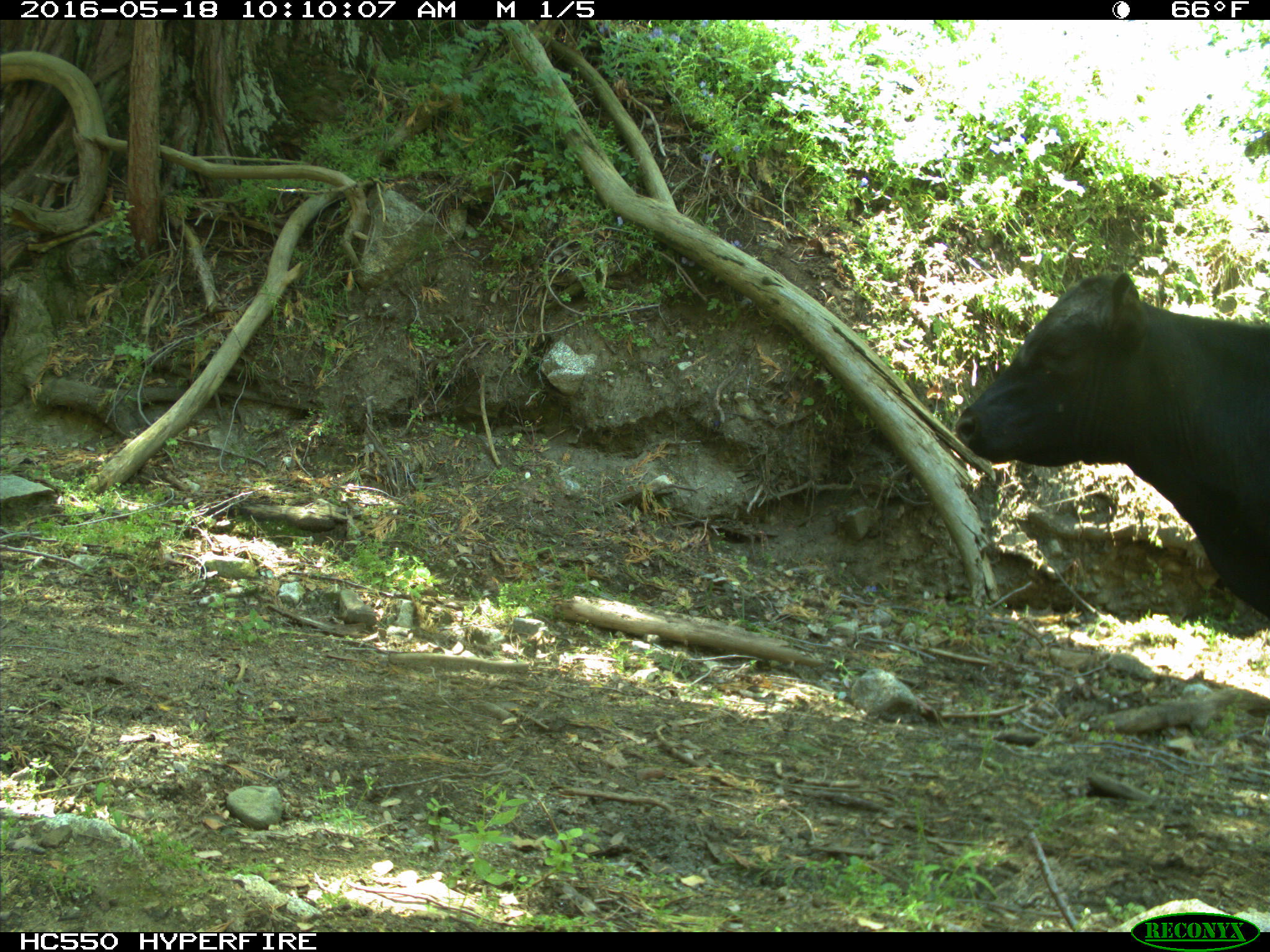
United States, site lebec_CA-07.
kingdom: Animalia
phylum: Chordata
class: Mammalia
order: Artiodactyla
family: Bovidae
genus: Bos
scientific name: Bos taurus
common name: domestic cow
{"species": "Bos taurus (domestic cow)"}